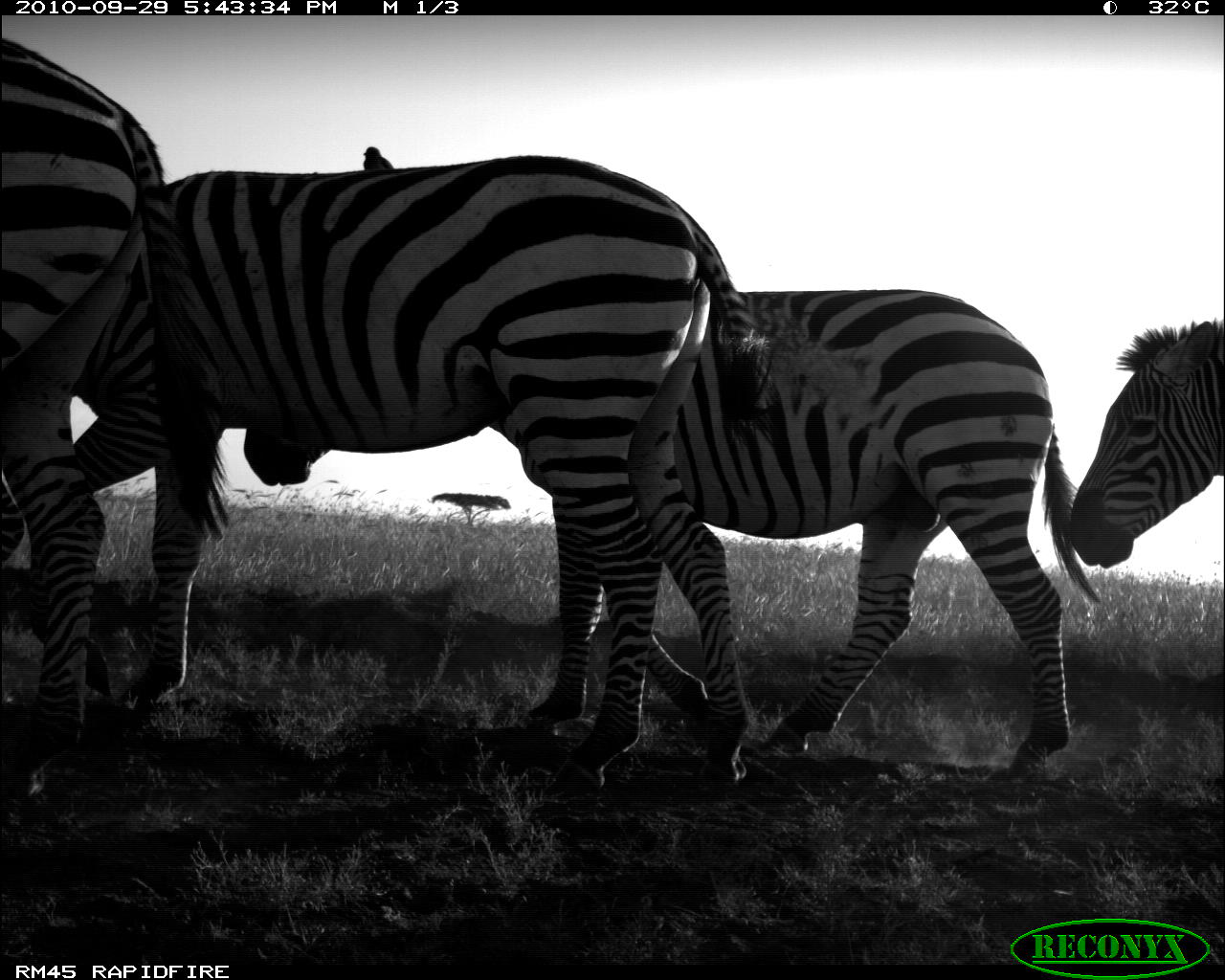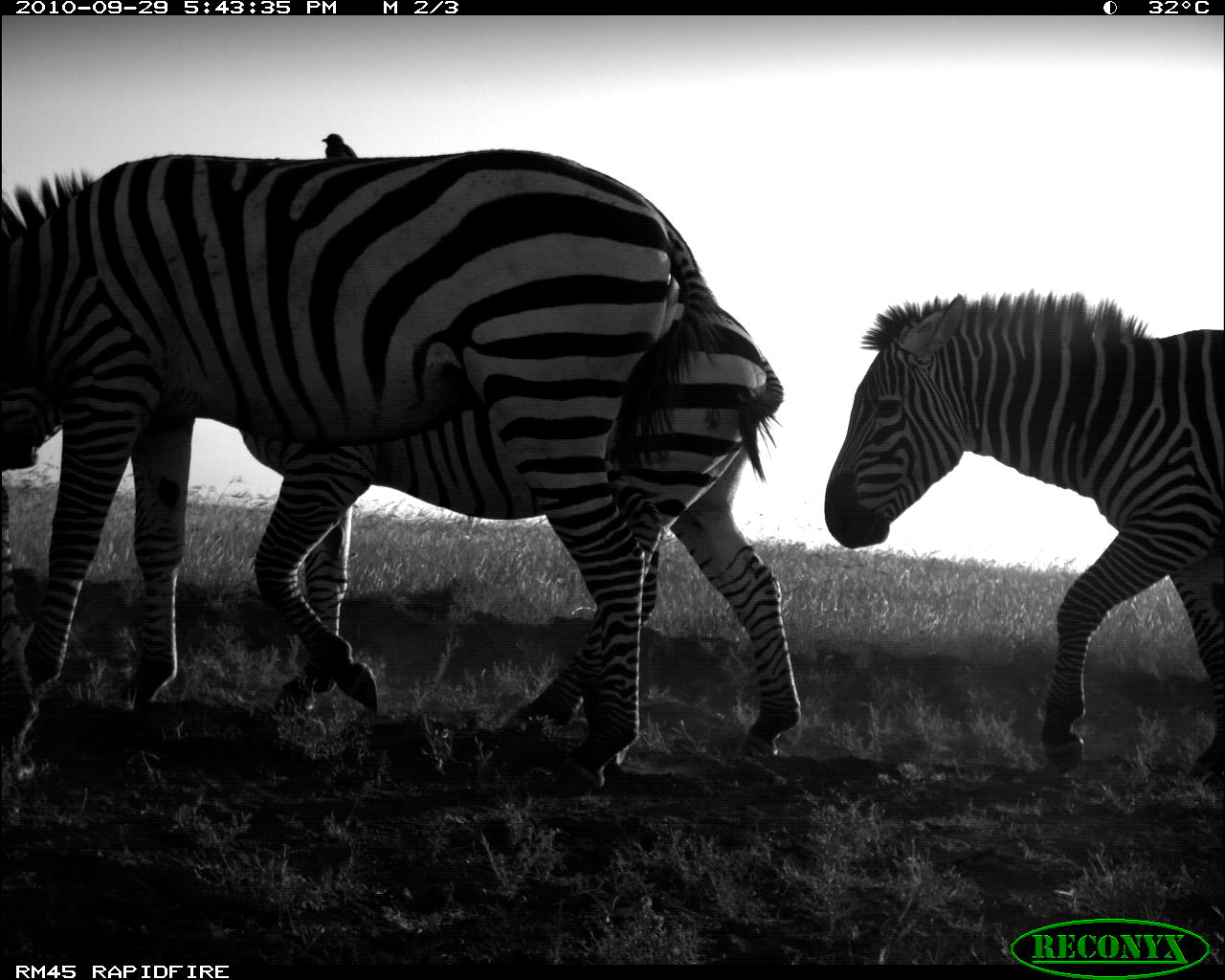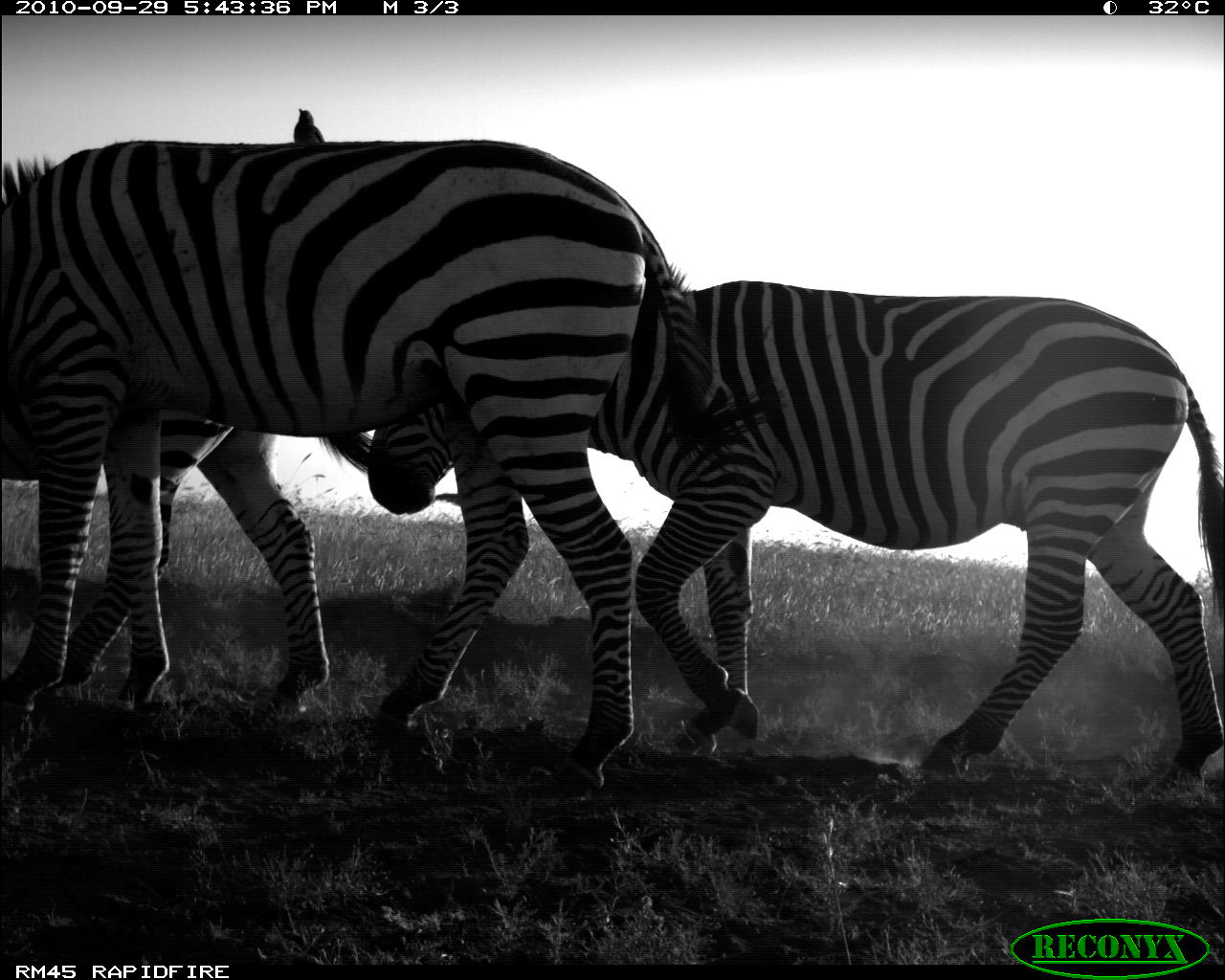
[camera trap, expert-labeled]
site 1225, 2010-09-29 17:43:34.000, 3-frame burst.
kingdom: Animalia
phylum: Chordata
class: Mammalia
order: Perissodactyla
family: Equidae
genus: Equus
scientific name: Equus quagga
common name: plains zebra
Equus quagga (plains zebra), count 4.